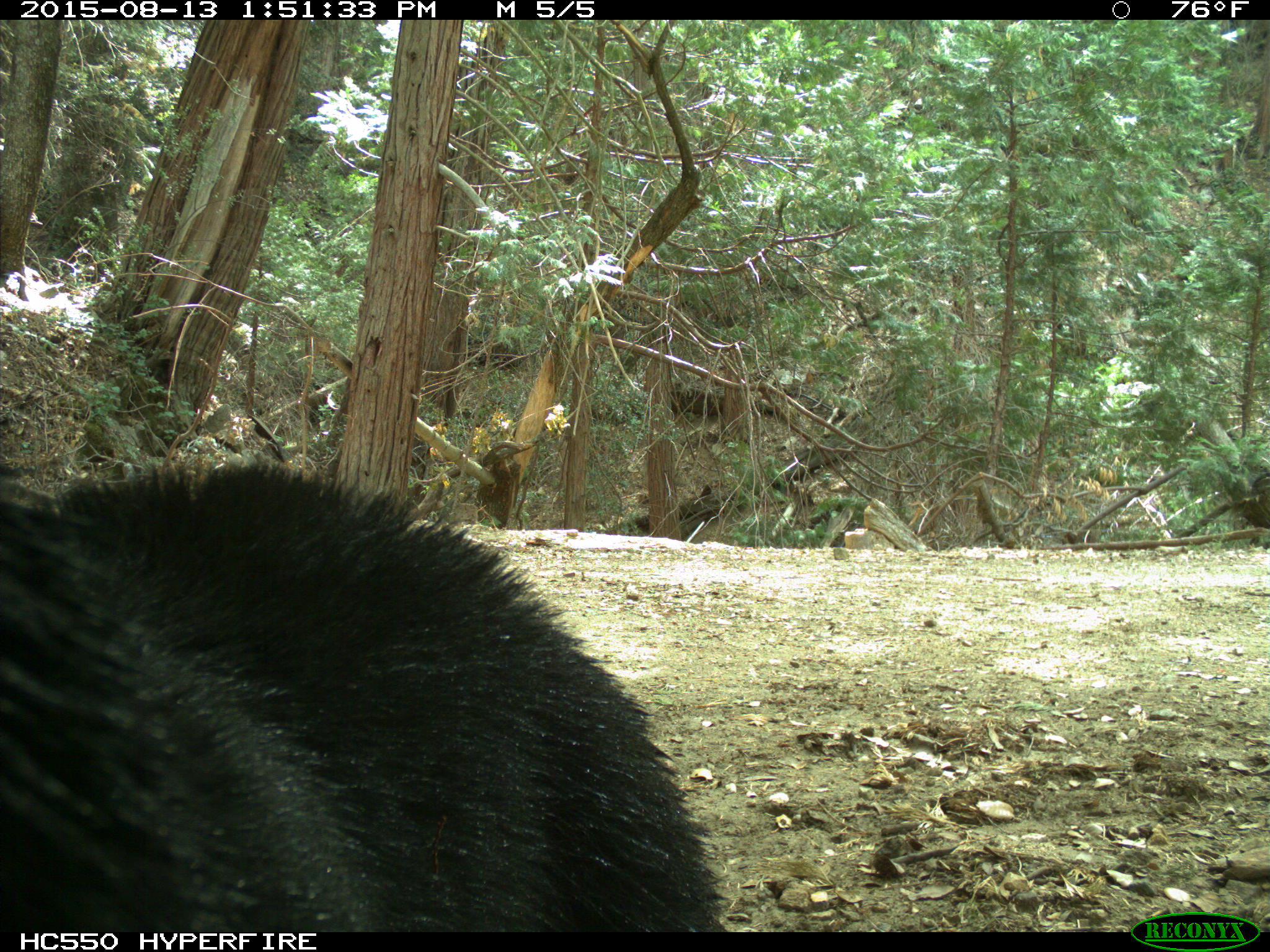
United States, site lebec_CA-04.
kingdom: Animalia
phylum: Chordata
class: Mammalia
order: Carnivora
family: Ursidae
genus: Ursus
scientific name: Ursus americanus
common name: american black bear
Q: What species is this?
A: Ursus americanus (american black bear).